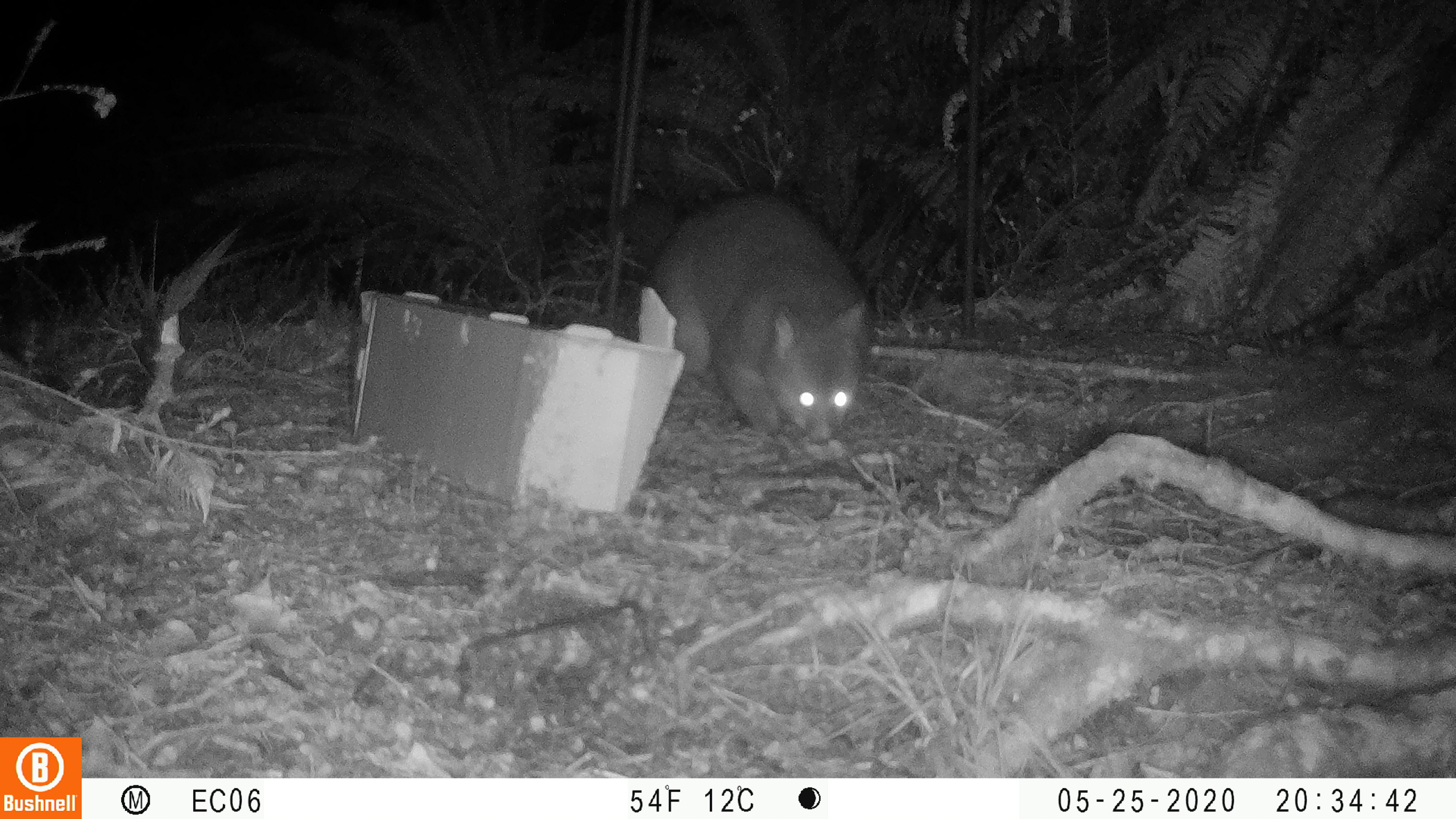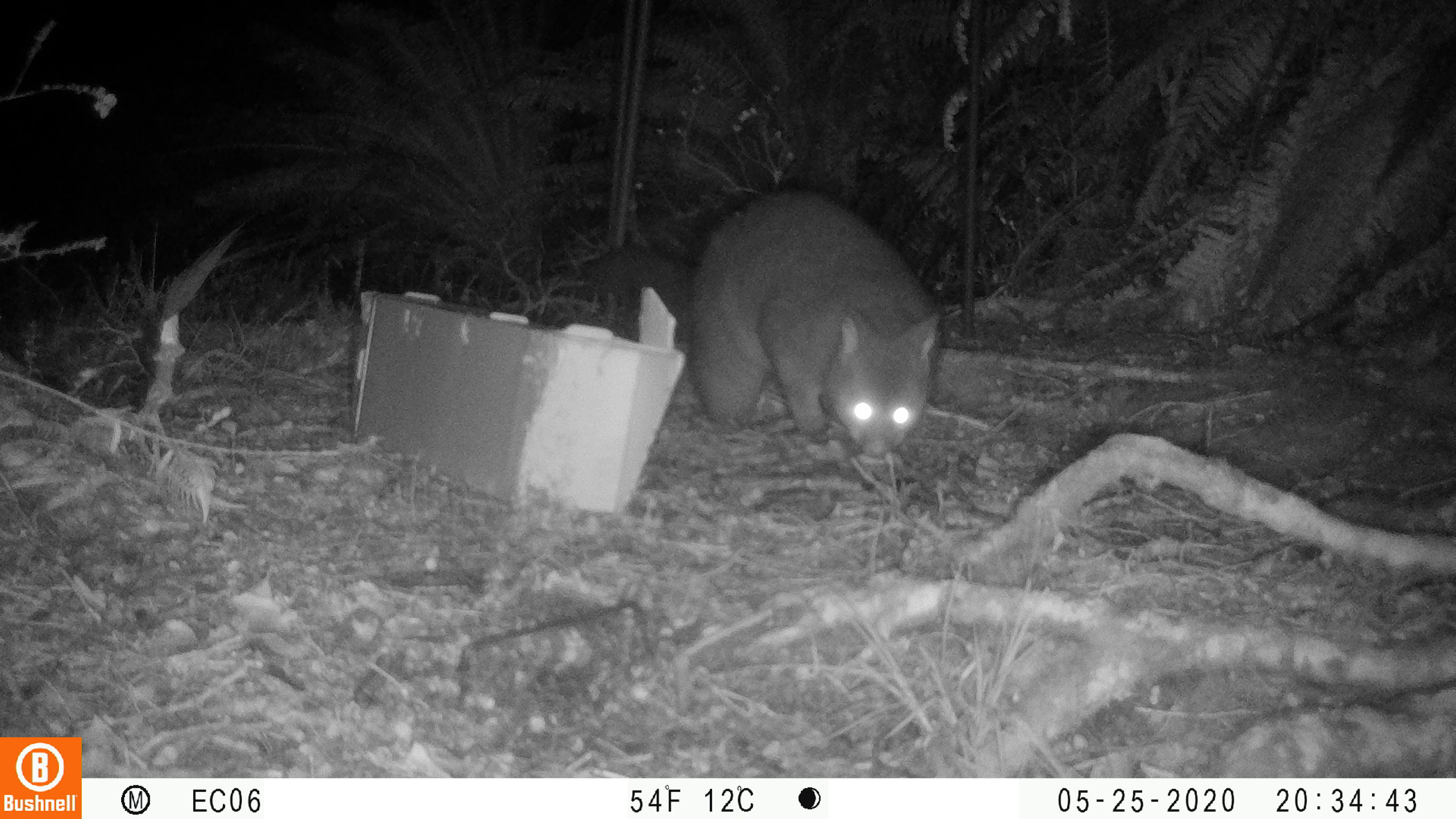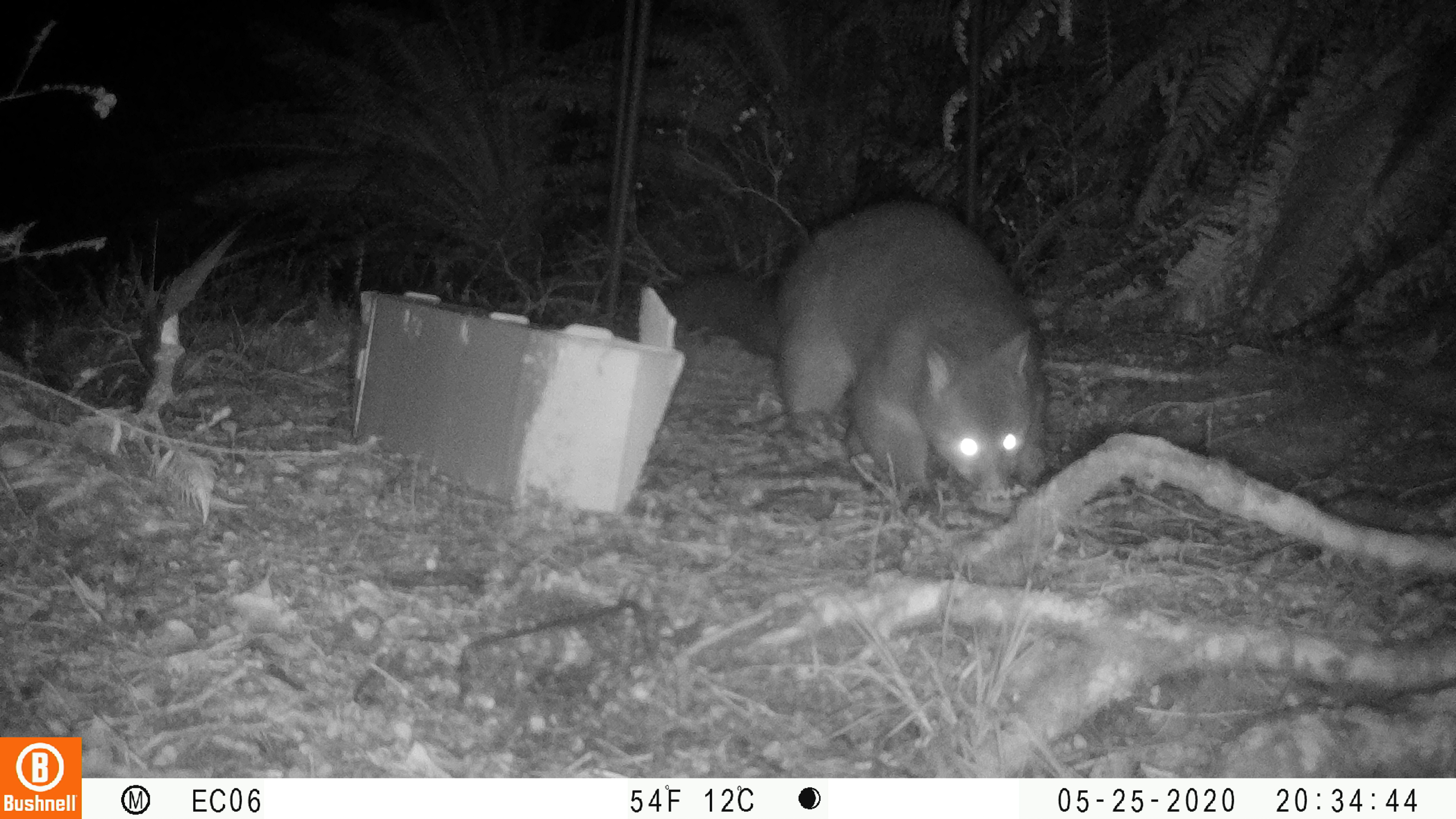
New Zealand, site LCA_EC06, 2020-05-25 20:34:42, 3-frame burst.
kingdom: Animalia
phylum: Chordata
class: Mammalia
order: Diprotodontia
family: Phalangeridae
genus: Trichosurus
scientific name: Trichosurus vulpecula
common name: common brushtail possum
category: possum